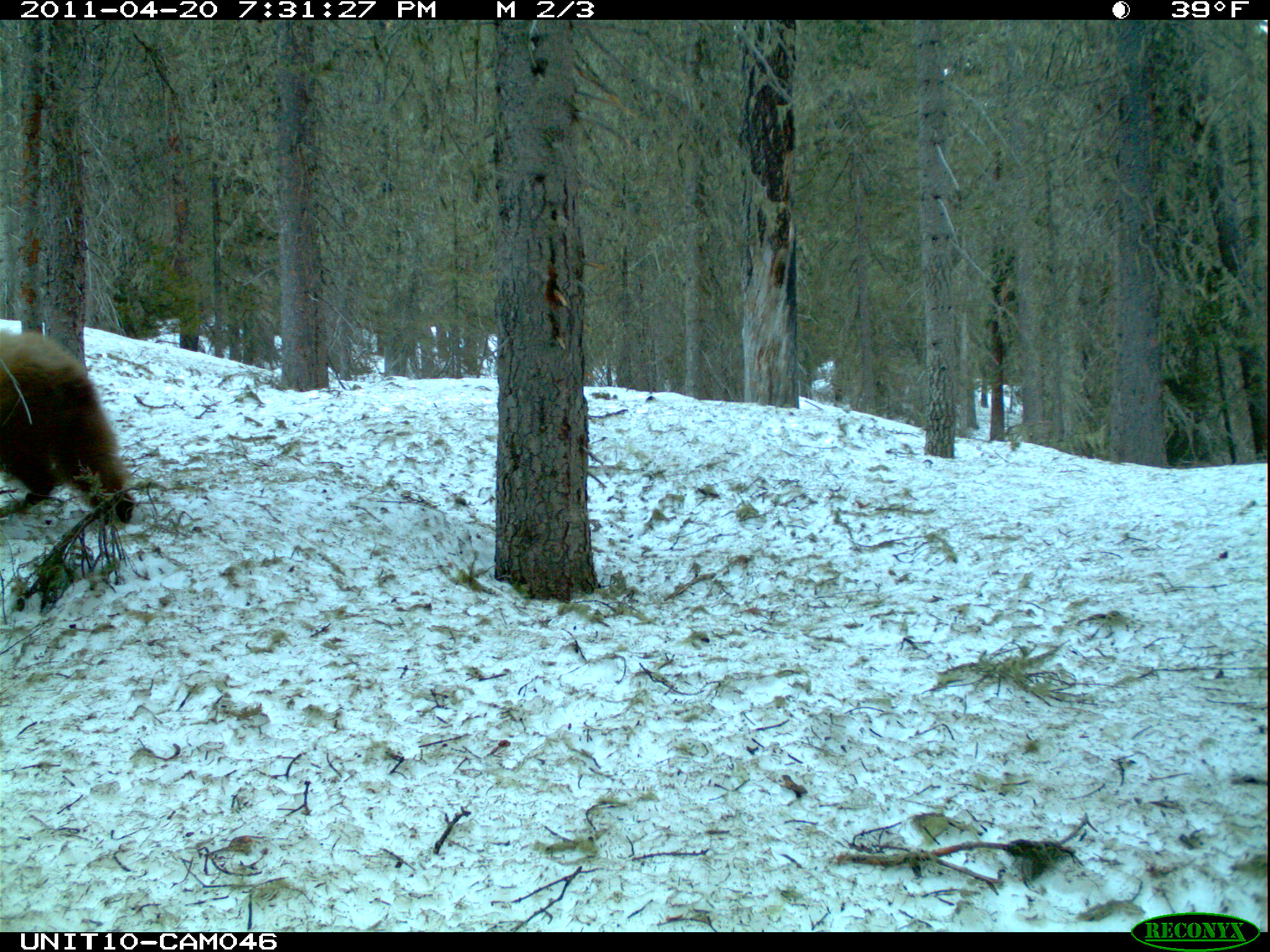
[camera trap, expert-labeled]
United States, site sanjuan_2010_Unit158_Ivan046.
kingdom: Animalia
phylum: Chordata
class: Mammalia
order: Carnivora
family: Ursidae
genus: Ursus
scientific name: Ursus americanus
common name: american black bear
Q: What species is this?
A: Ursus americanus (american black bear).